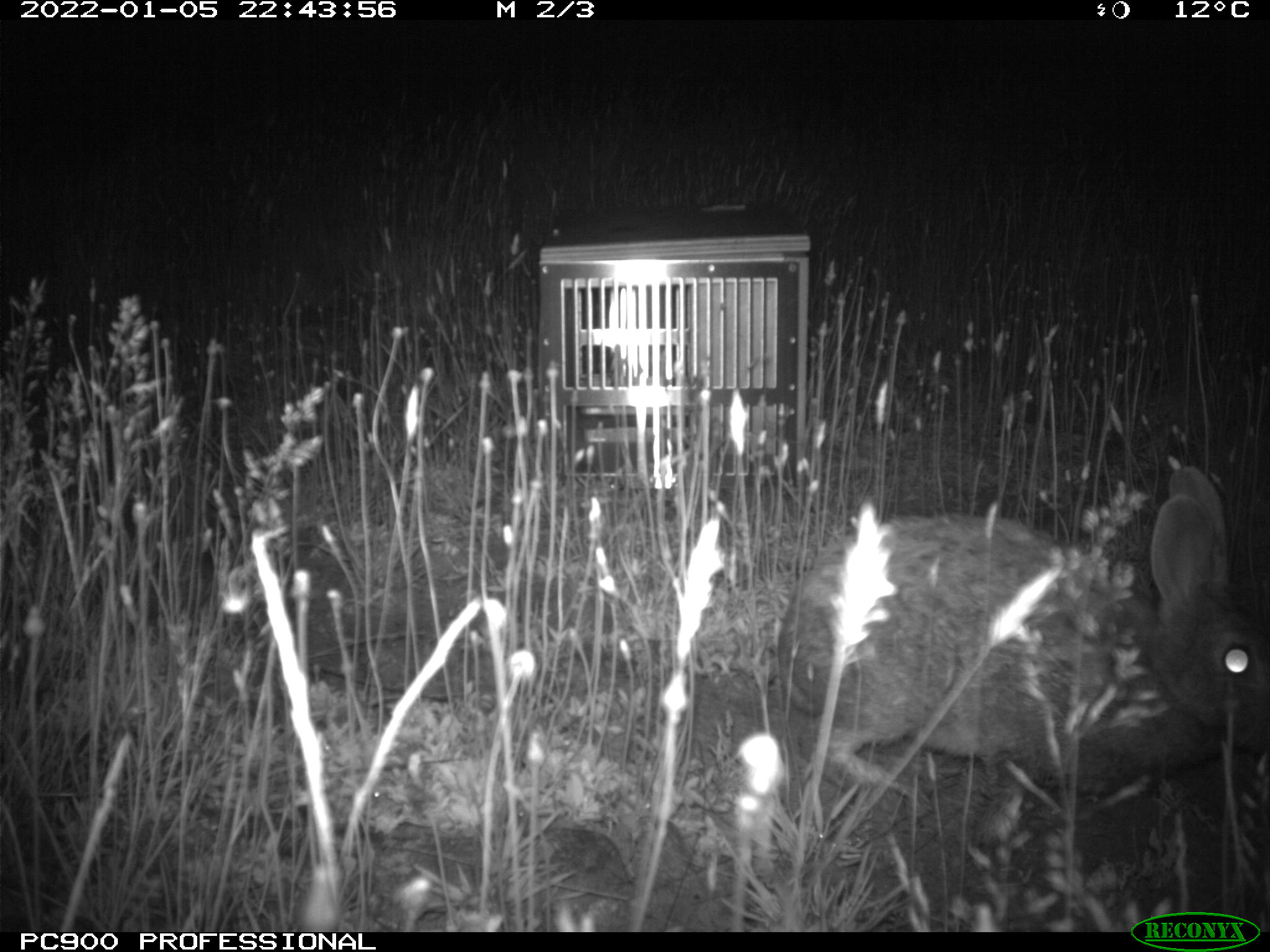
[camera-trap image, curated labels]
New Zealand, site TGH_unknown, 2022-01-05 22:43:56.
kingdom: Animalia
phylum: Chordata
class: Mammalia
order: Lagomorpha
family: Leporidae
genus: Oryctolagus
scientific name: Oryctolagus cuniculus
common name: european rabbit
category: rabbit